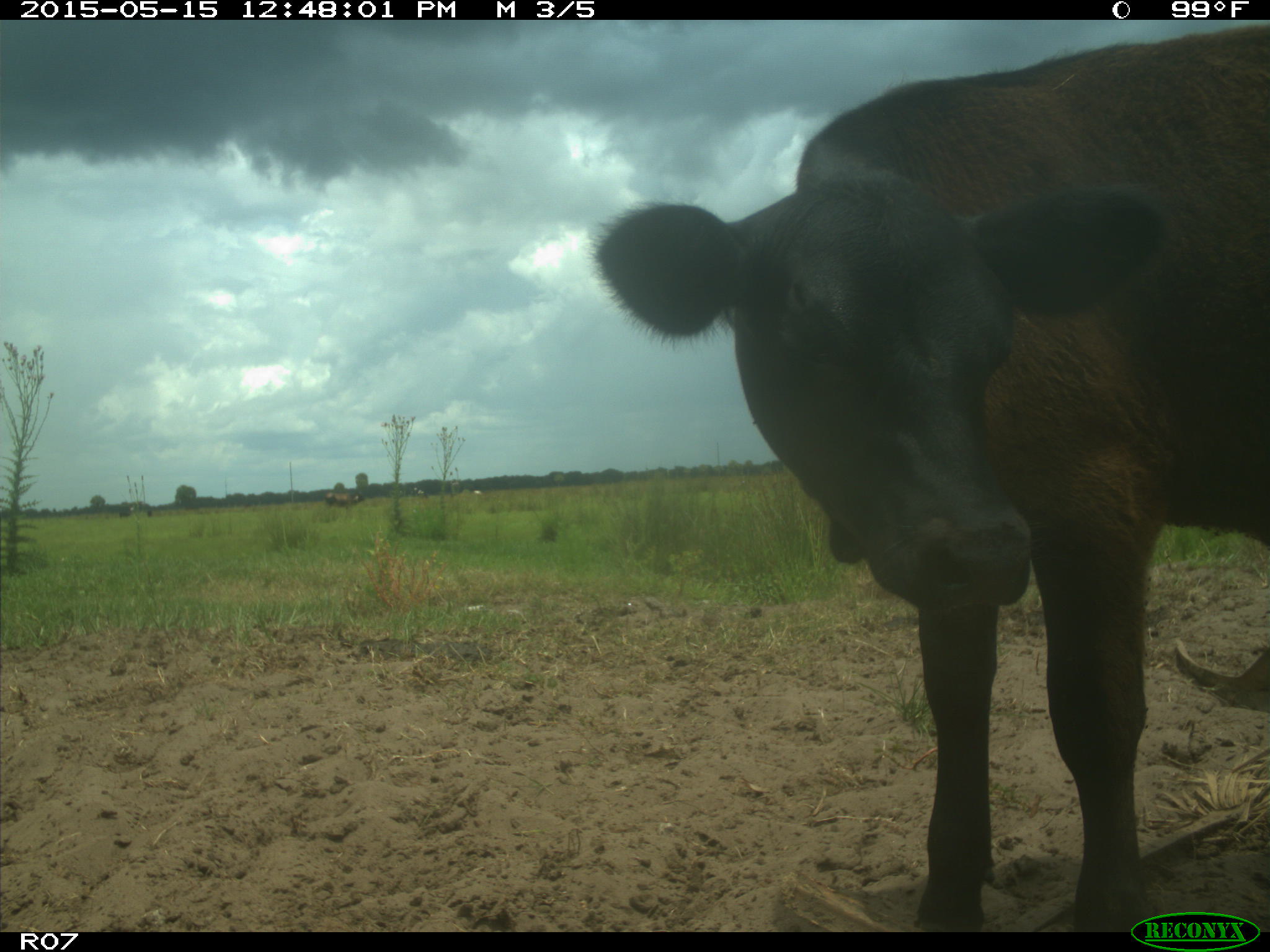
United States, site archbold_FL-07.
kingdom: Animalia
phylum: Chordata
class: Mammalia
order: Artiodactyla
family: Bovidae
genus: Bos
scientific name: Bos taurus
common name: domestic cow